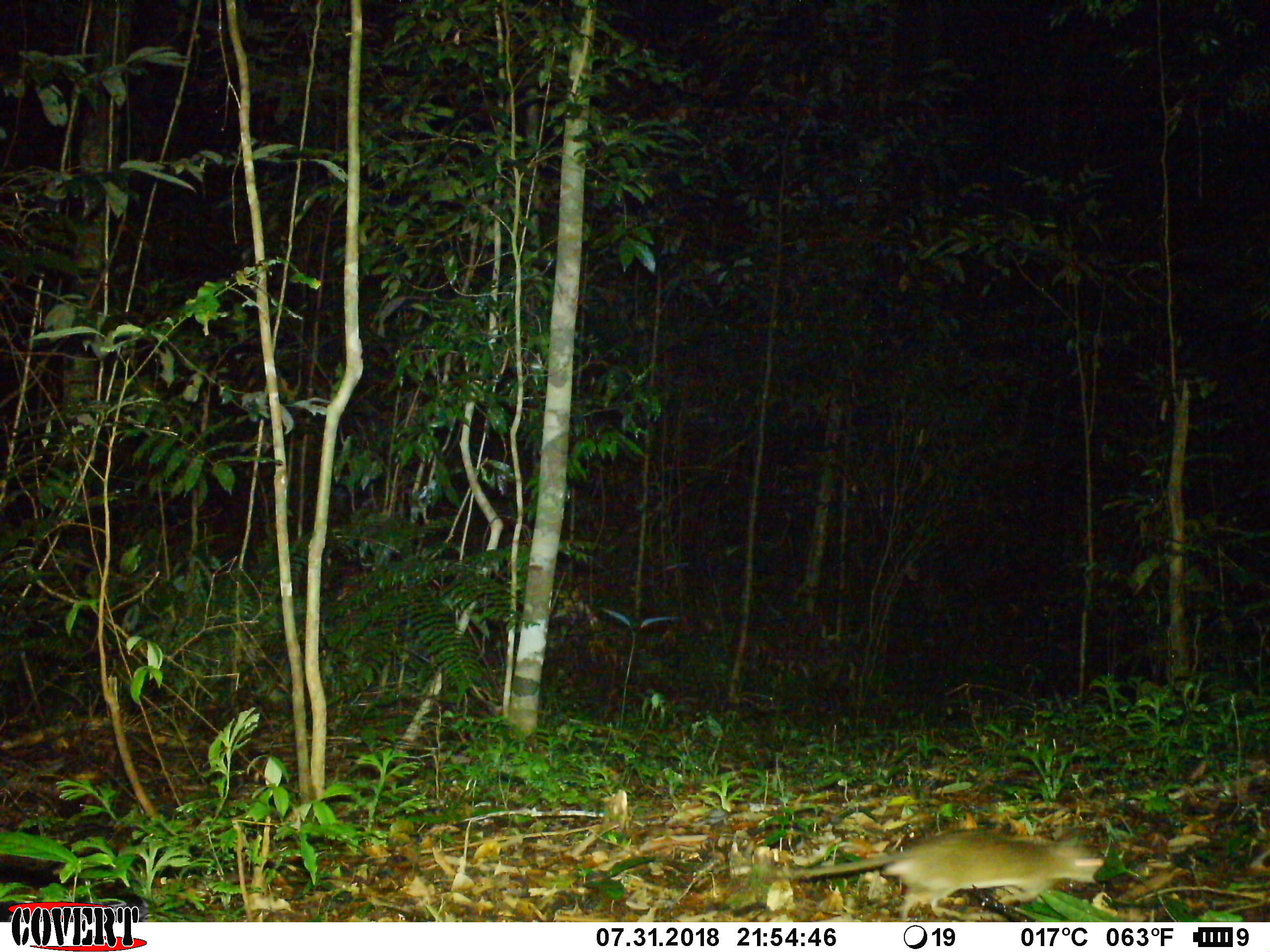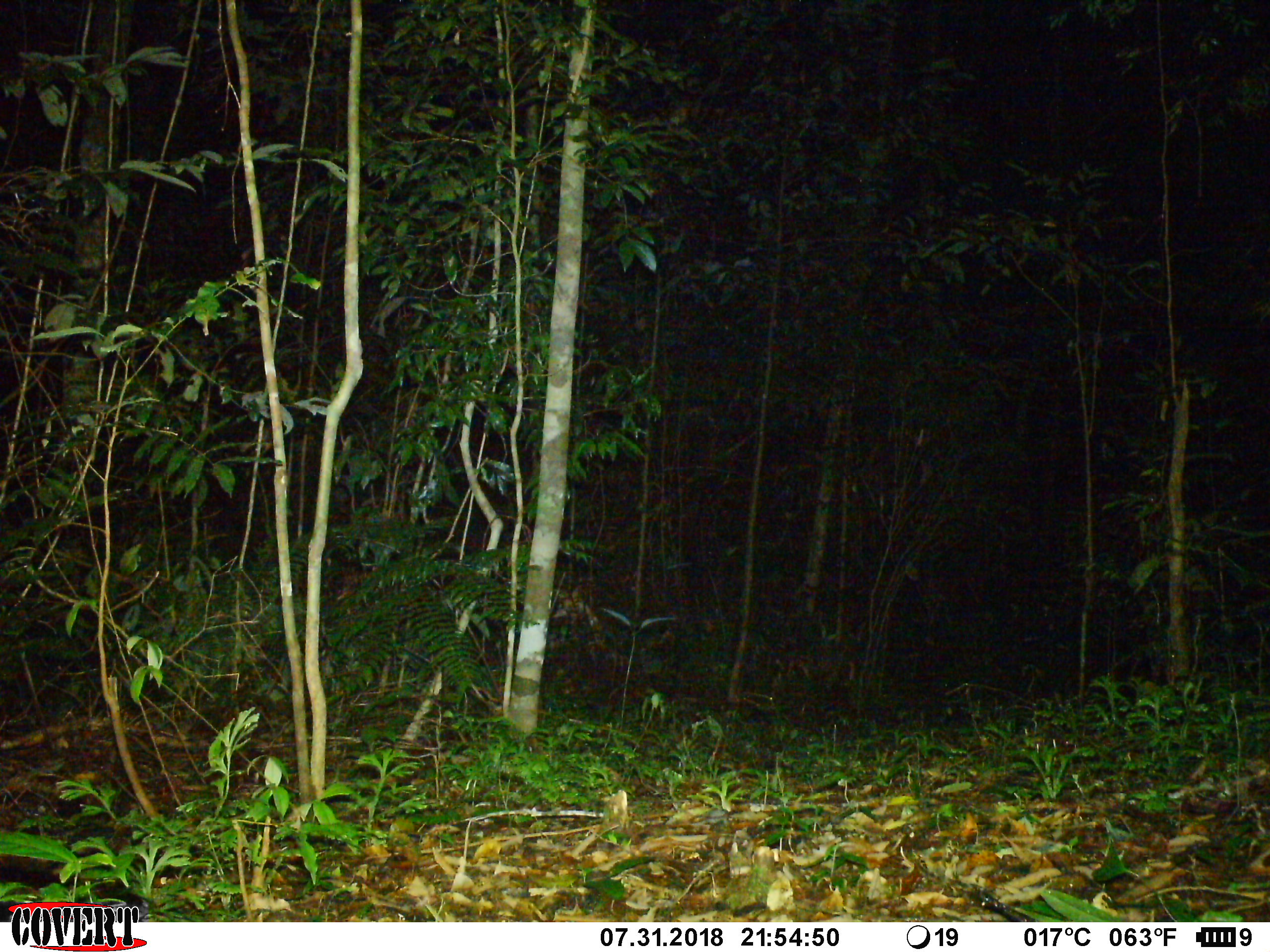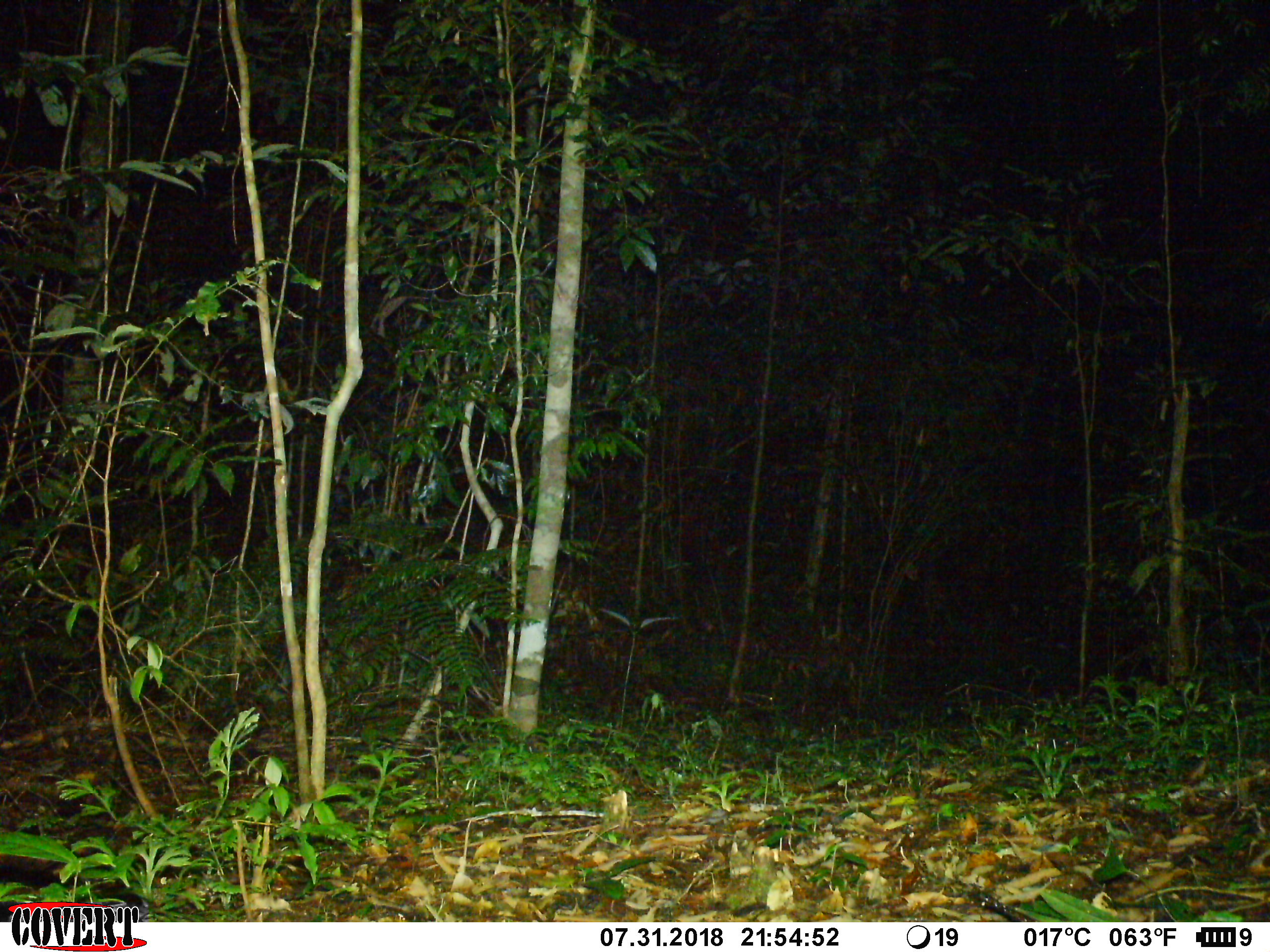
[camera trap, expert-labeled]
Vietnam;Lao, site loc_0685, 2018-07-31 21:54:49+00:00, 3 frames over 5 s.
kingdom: Animalia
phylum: Chordata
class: Mammalia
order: Rodentia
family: Muridae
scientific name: Muridae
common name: old-world mice and rats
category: unidentified murid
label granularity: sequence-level